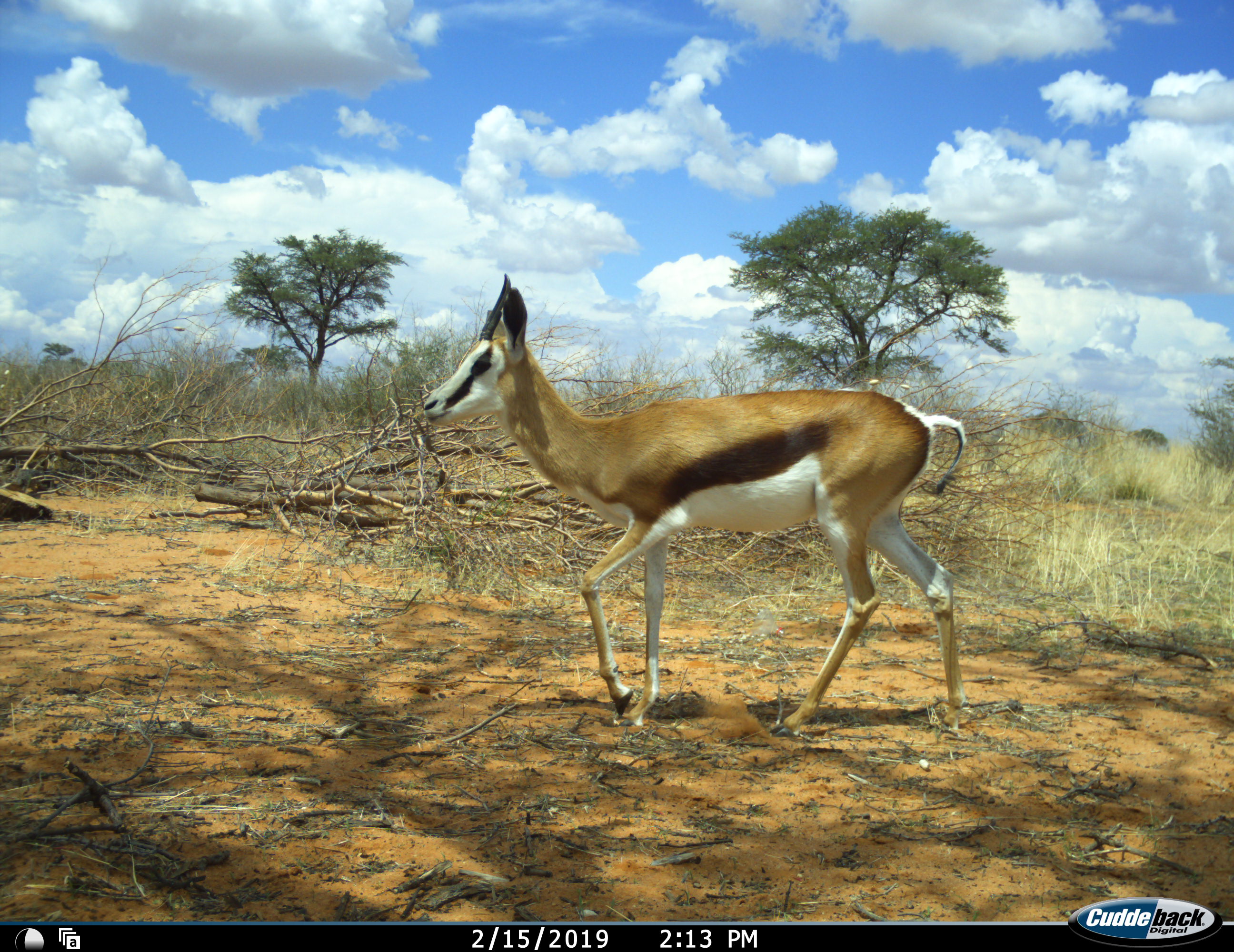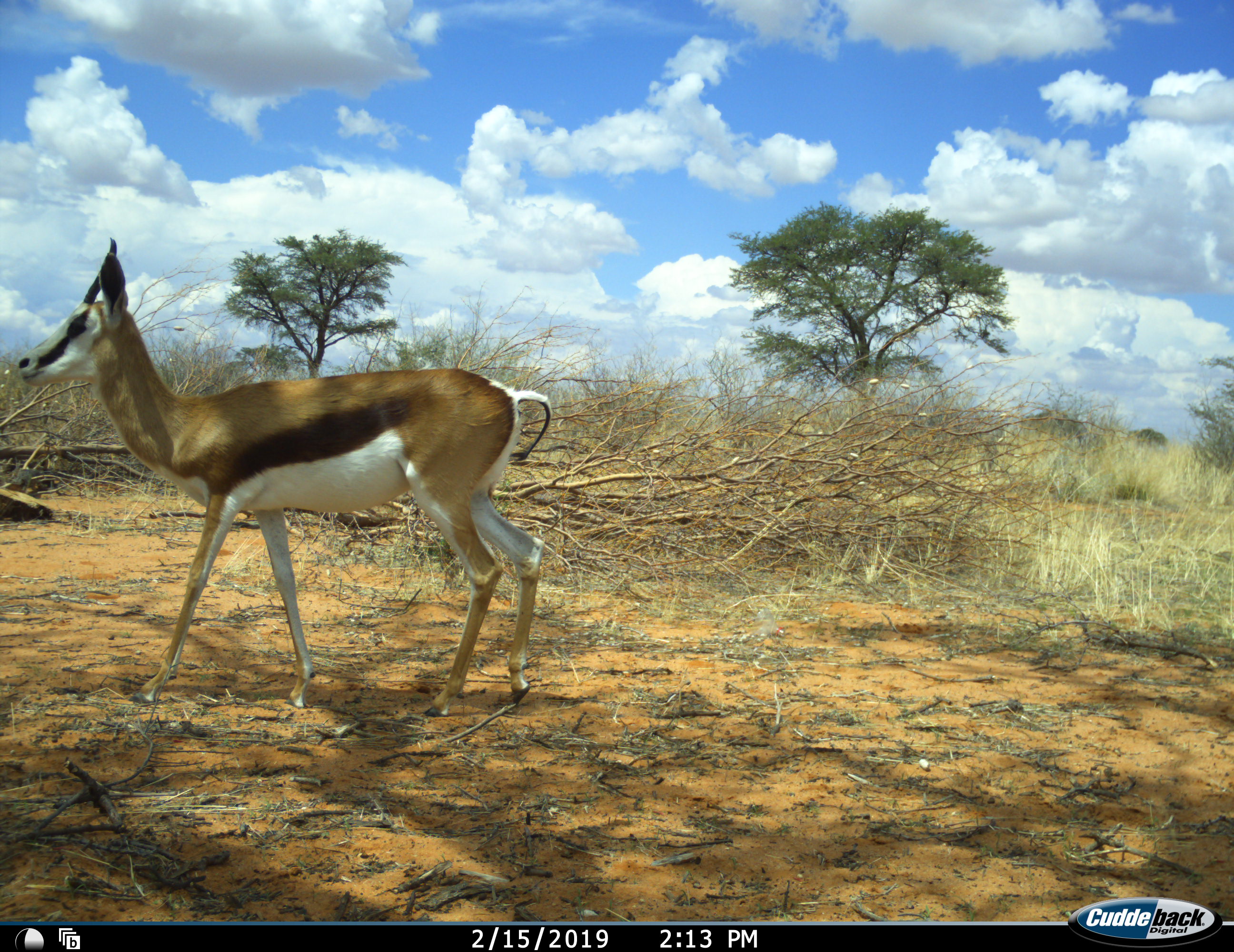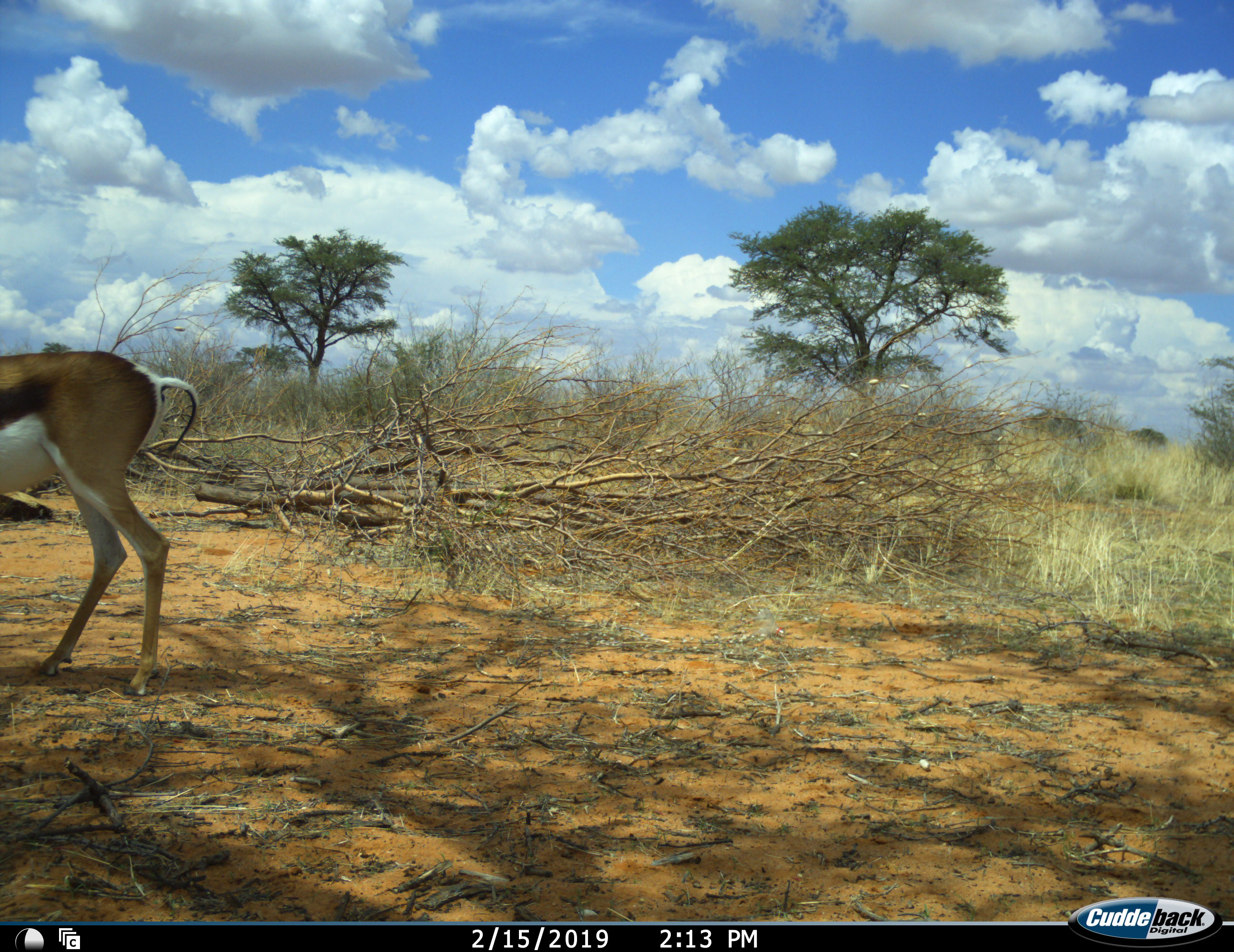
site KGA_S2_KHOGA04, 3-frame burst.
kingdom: Animalia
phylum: Chordata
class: Mammalia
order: Artiodactyla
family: Bovidae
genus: Antidorcas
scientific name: Antidorcas marsupialis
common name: springbok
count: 1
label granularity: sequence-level